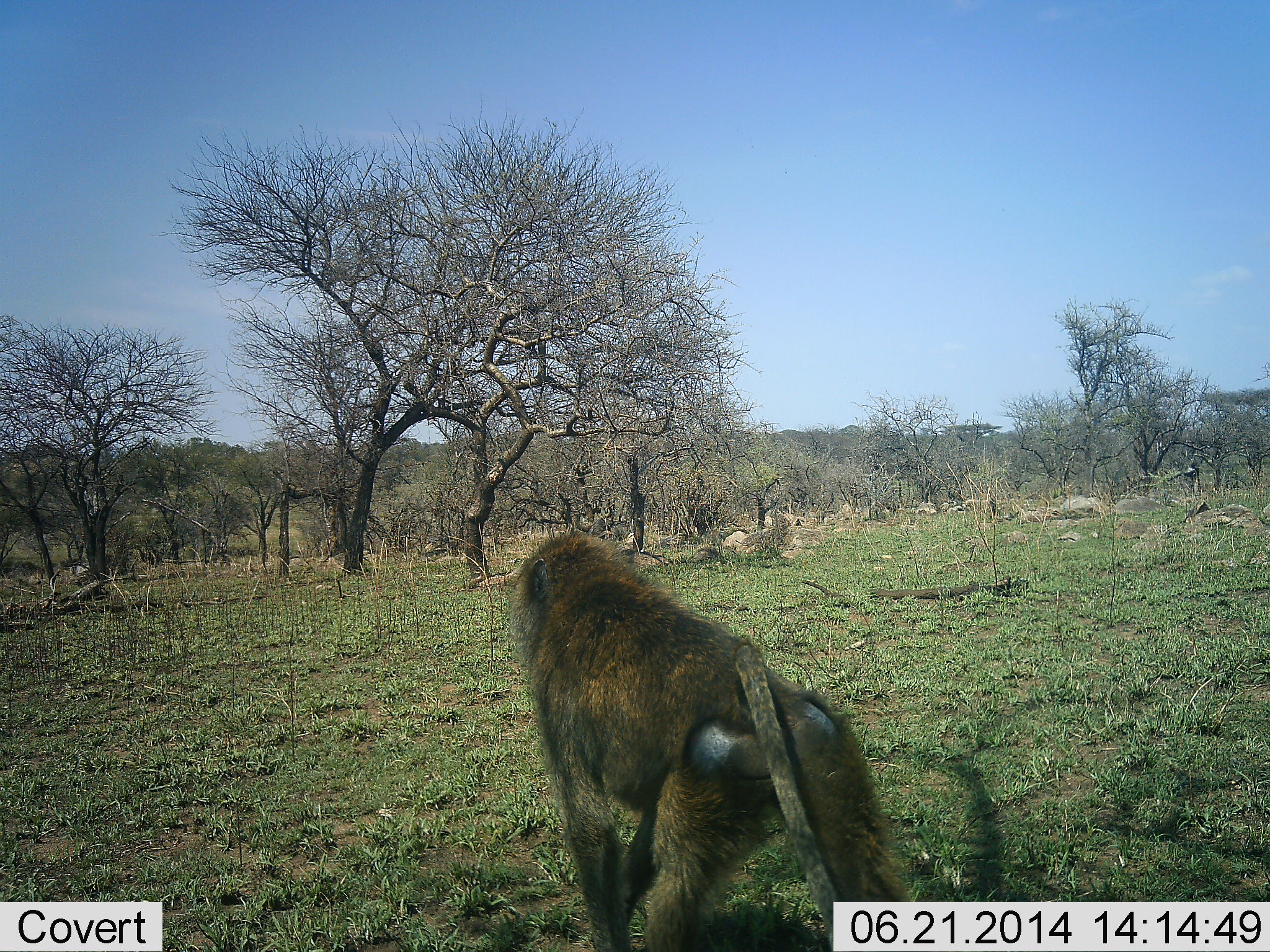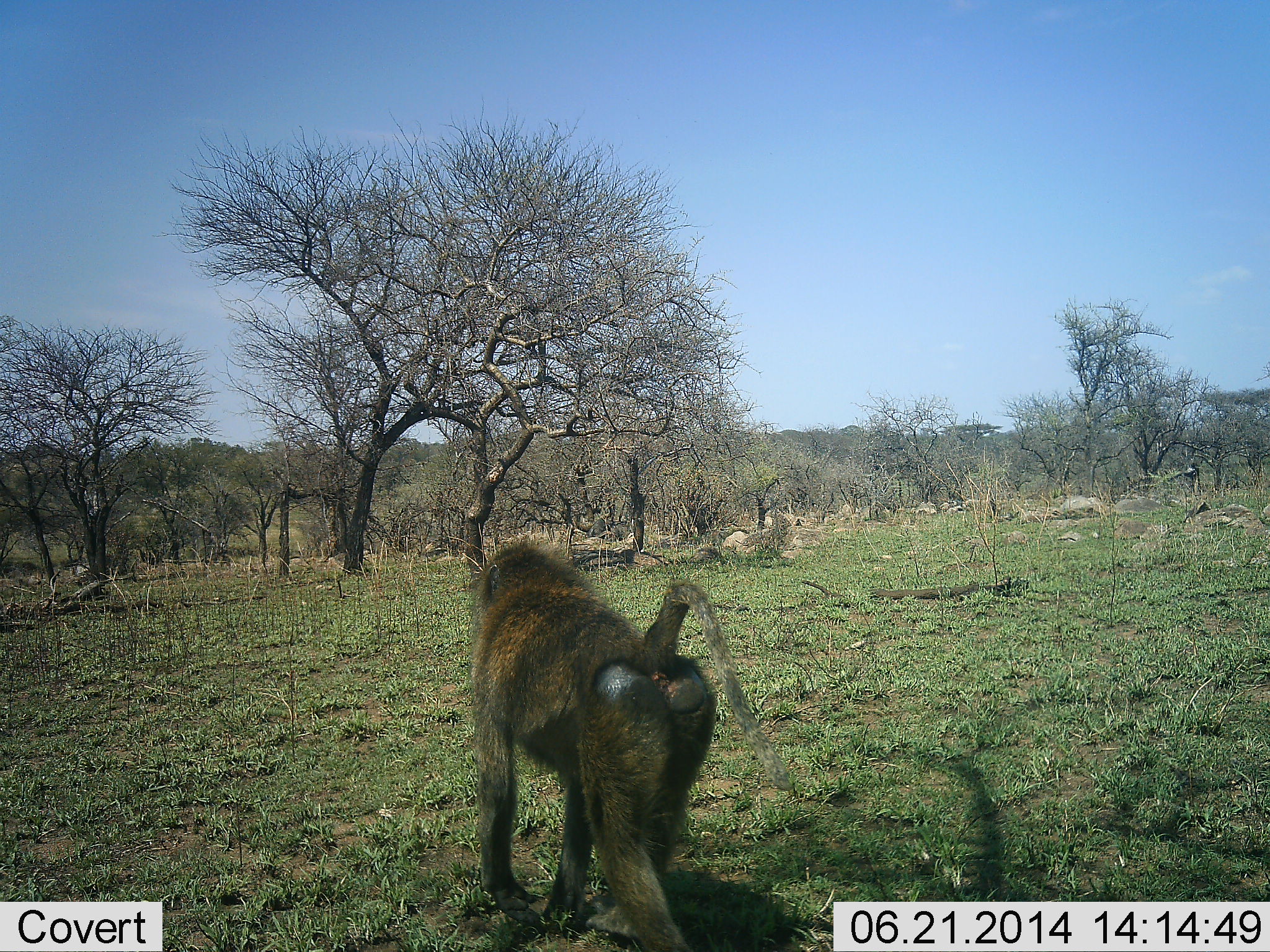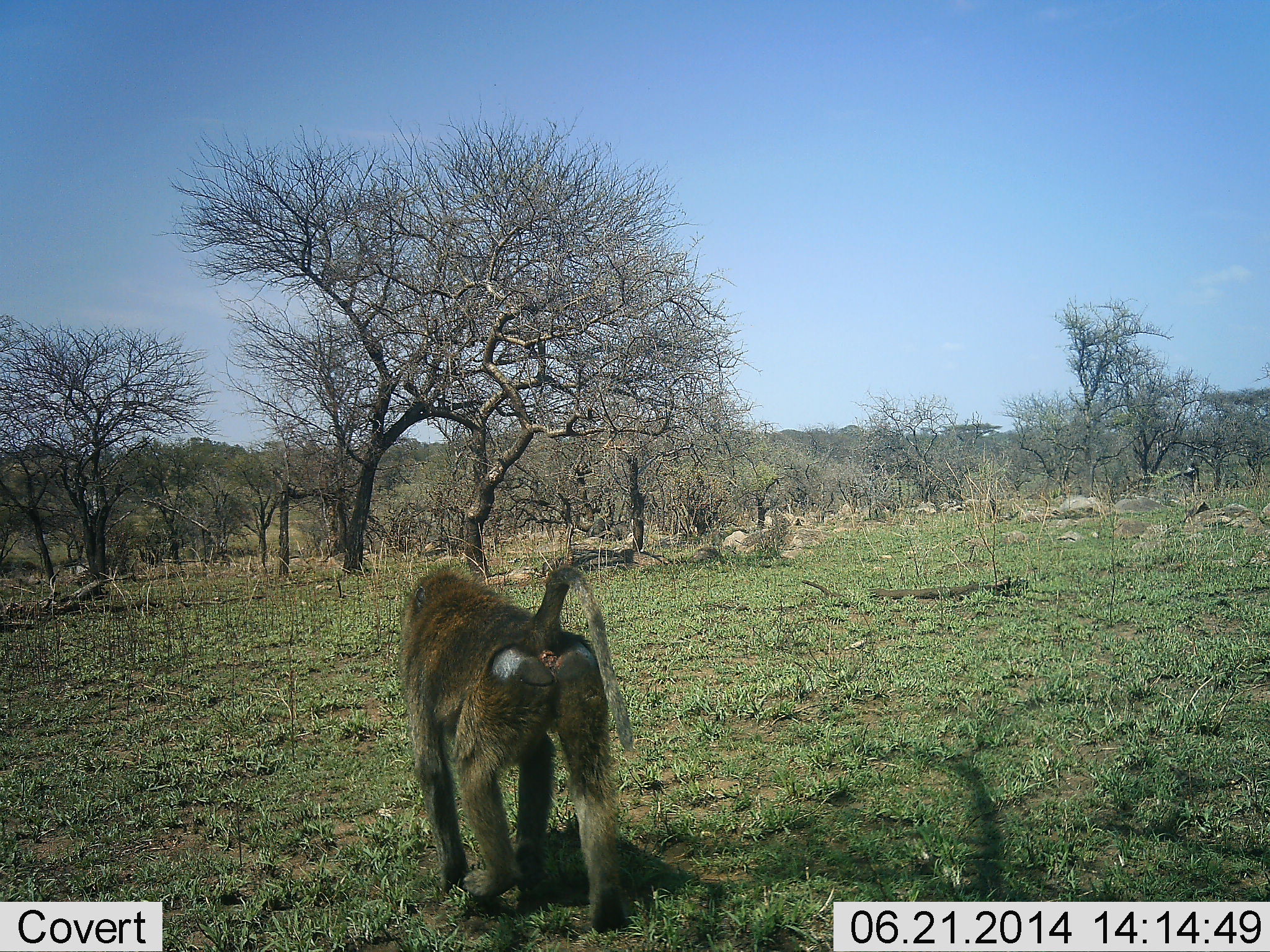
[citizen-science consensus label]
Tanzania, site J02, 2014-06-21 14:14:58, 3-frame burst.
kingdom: Animalia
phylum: Chordata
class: Mammalia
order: Primates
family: Cercopithecidae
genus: Papio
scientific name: Papio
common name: baboon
Baboon (Papio), count 1. Behavior (volunteer vote fractions): standing 0%, resting 0%, moving 100%, interacting 0%. Young present (vote fraction): 0%. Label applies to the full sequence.